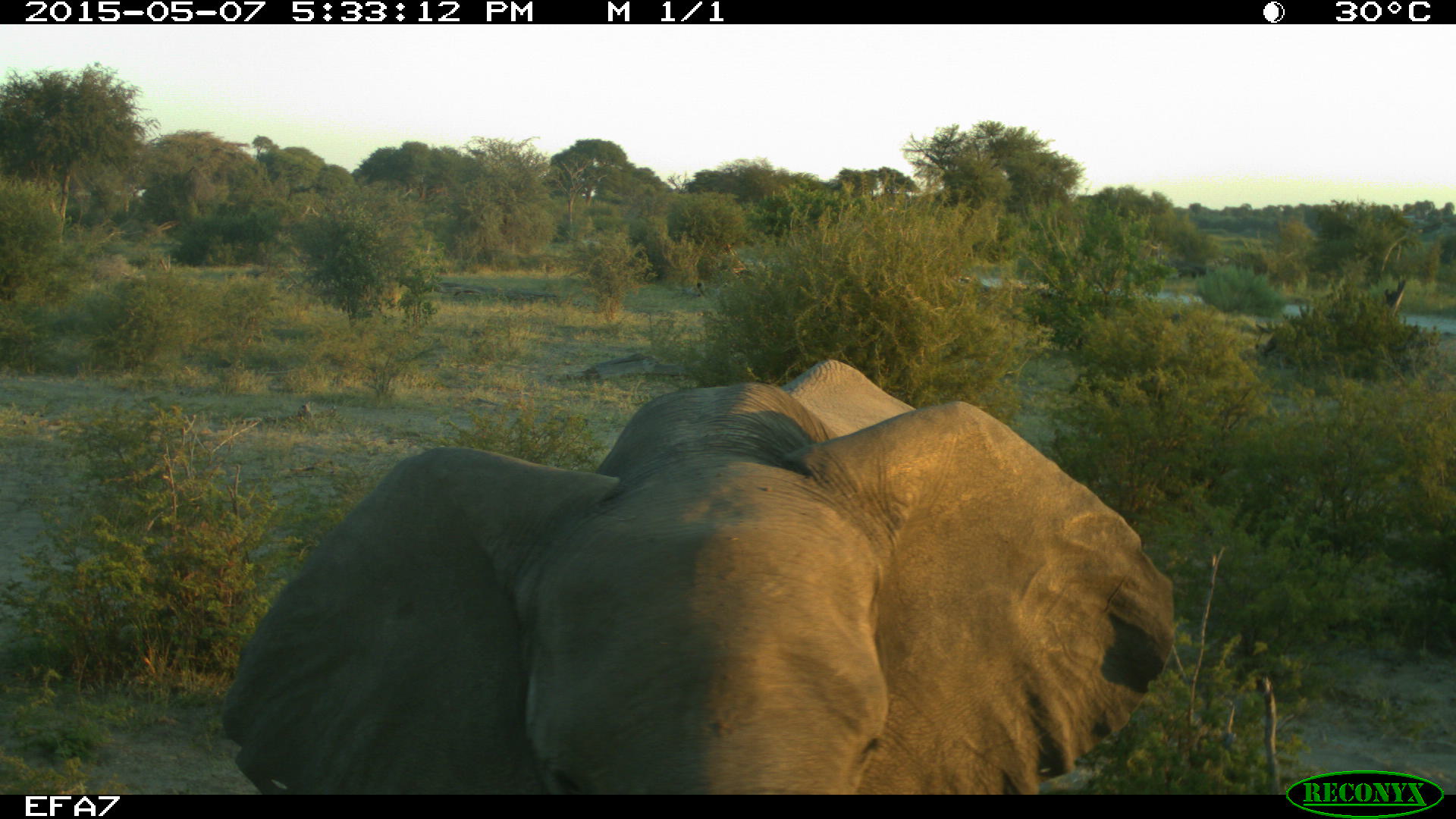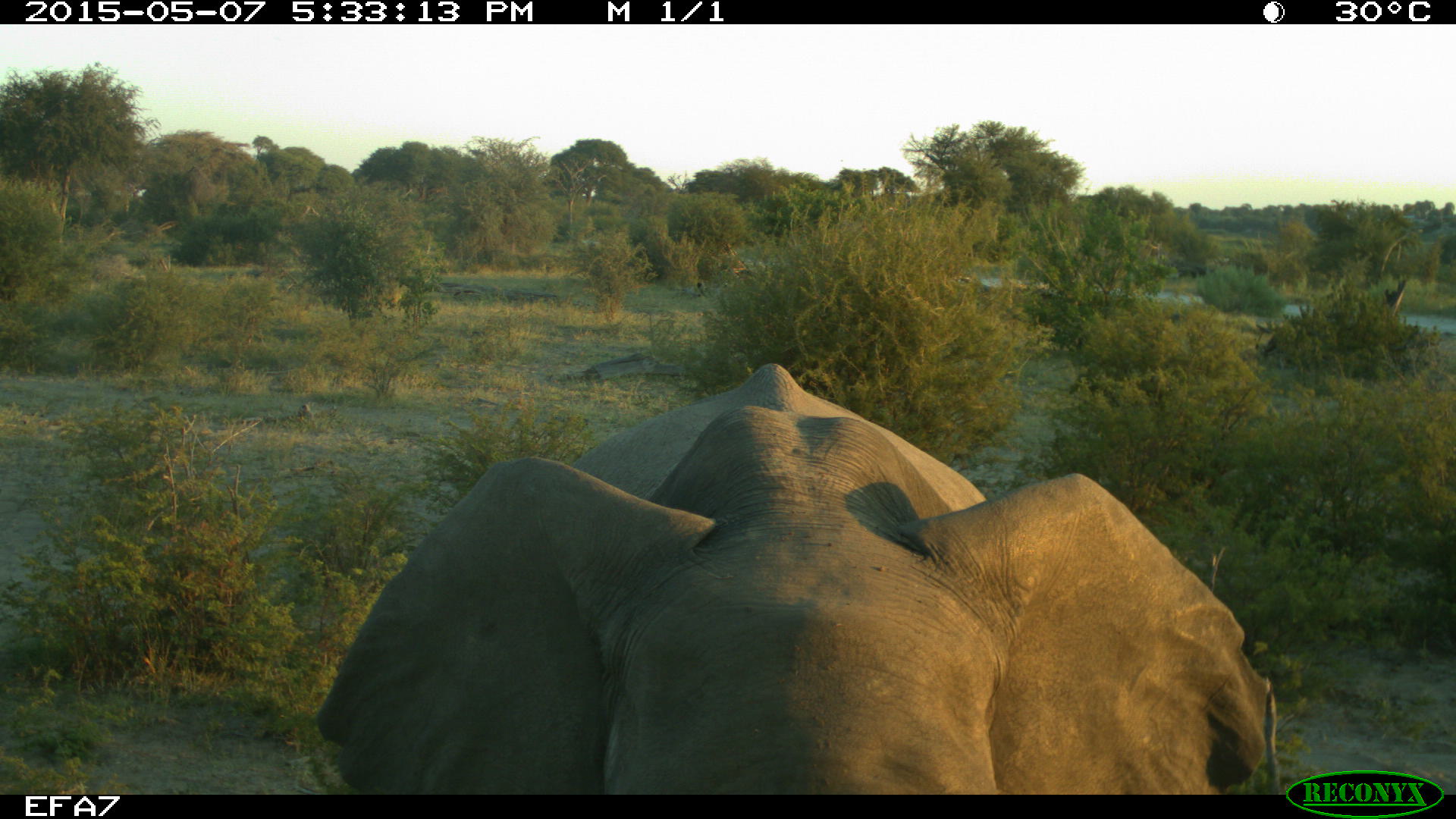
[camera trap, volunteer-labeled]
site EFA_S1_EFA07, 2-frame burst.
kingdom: Animalia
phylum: Chordata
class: Mammalia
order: Proboscidea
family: Elephantidae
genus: Loxodonta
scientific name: Loxodonta africana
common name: african bush elephant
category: elephant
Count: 1.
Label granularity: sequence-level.